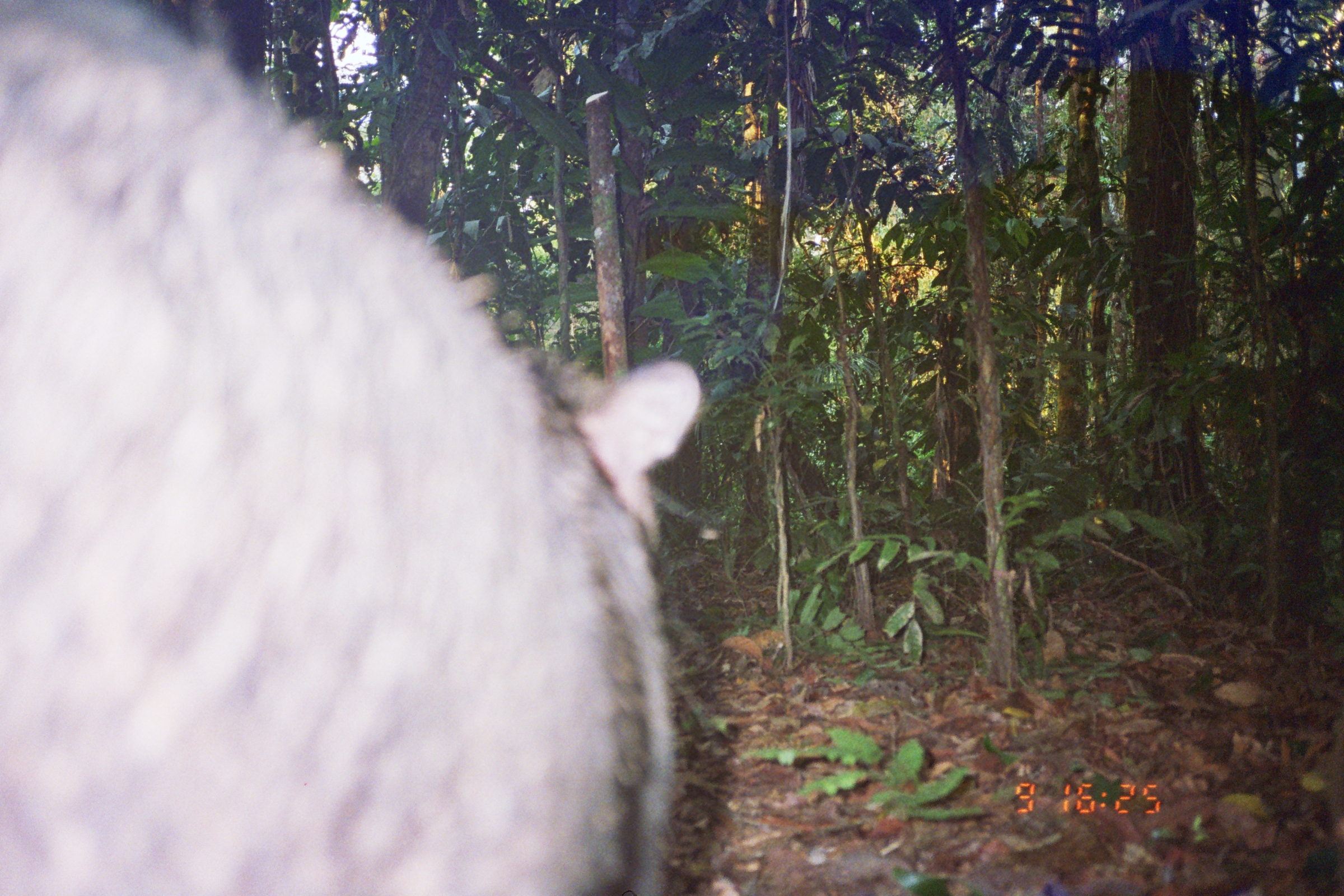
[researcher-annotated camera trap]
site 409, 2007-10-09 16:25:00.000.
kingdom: Animalia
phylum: Chordata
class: Mammalia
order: Artiodactyla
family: Tayassuidae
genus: Tayassu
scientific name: Tayassu pecari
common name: white-lipped peccary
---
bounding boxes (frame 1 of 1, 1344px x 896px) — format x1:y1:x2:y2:
tayassu pecari: 2:1:704:895